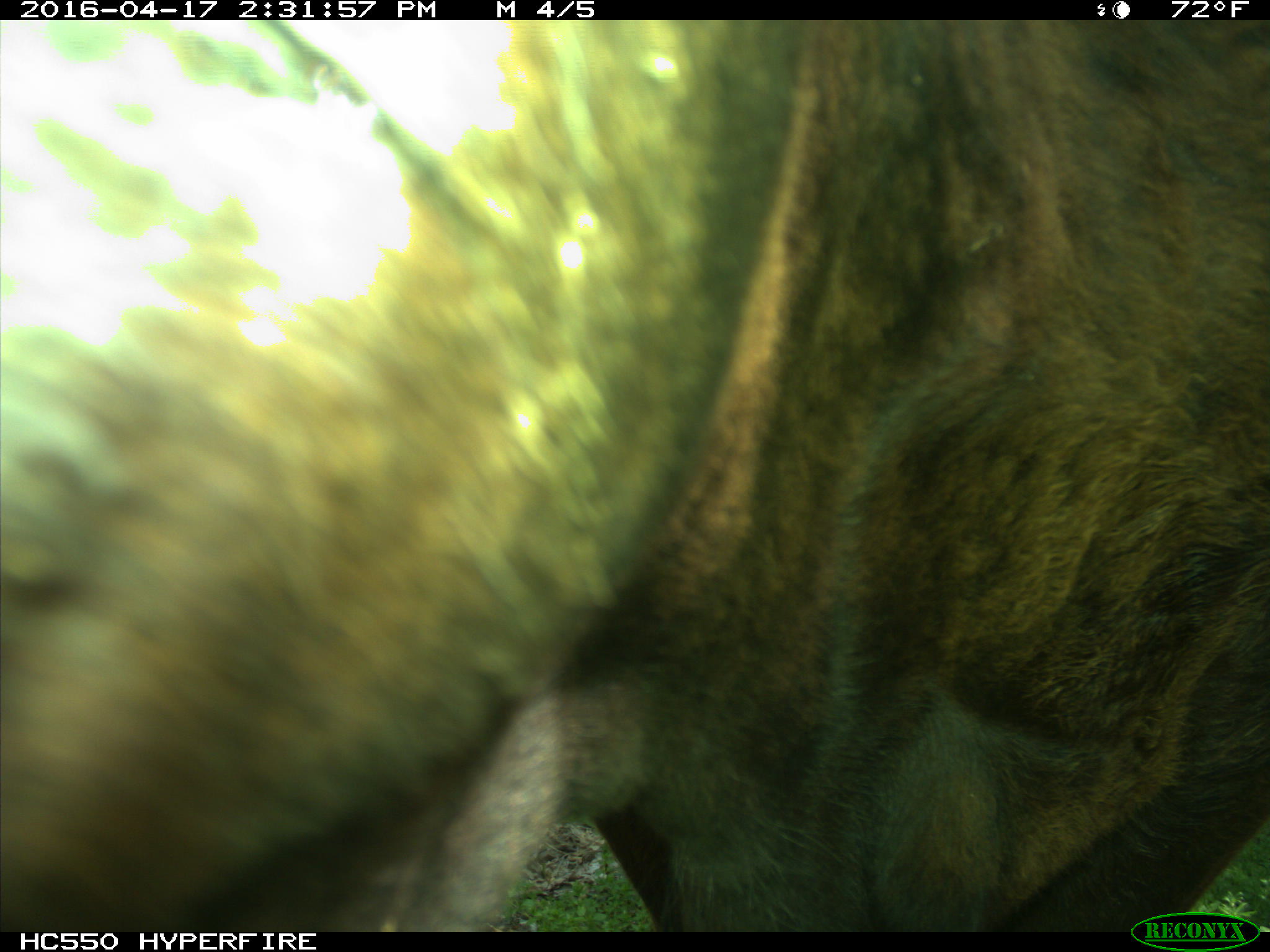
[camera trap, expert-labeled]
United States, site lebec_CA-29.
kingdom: Animalia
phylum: Chordata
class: Mammalia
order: Artiodactyla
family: Bovidae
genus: Bos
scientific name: Bos taurus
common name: domestic cow